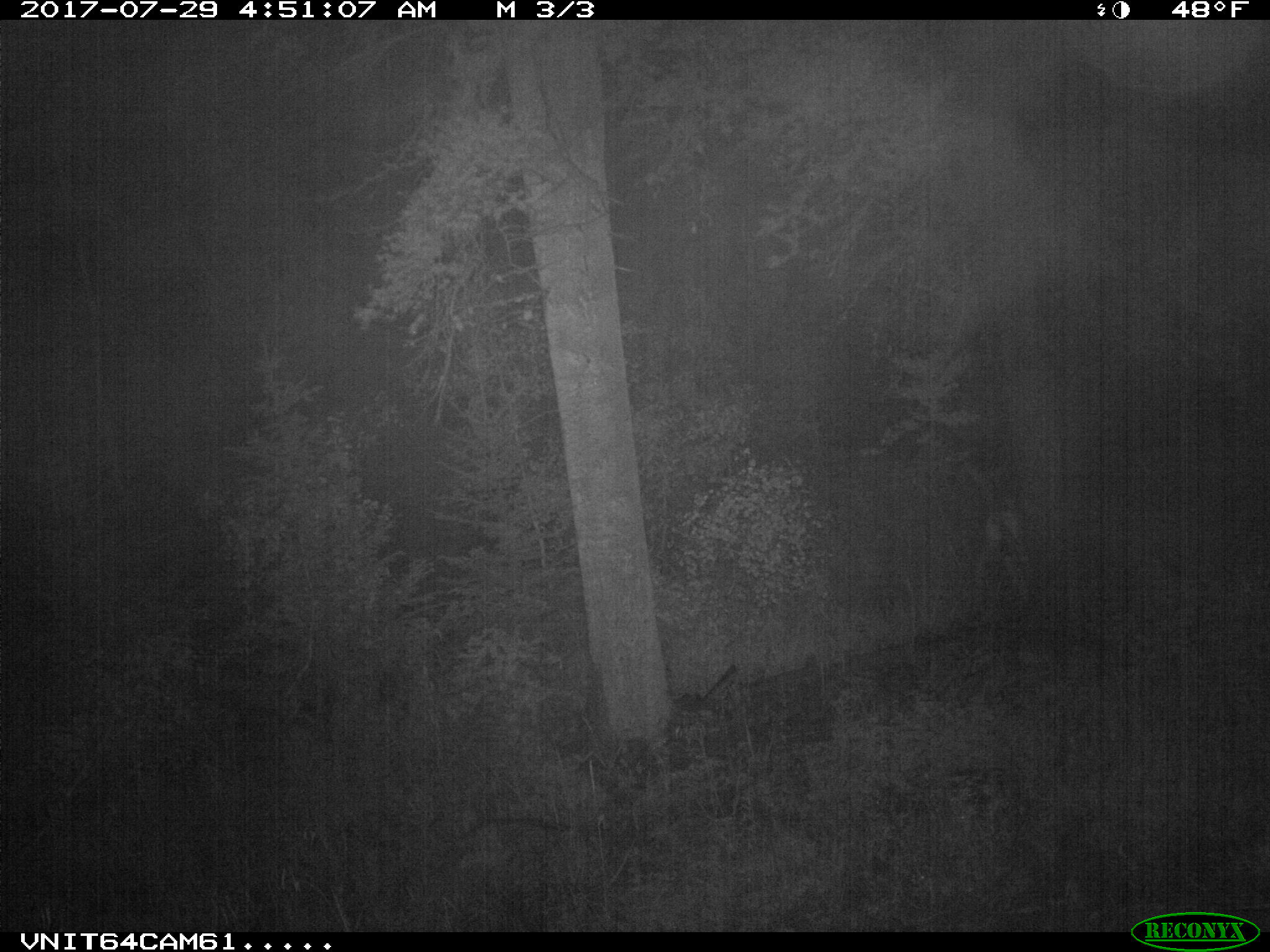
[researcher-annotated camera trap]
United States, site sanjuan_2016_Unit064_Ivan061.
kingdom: Animalia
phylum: Chordata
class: Mammalia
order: Artiodactyla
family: Cervidae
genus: Odocoileus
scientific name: Odocoileus hemionus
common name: mule deer